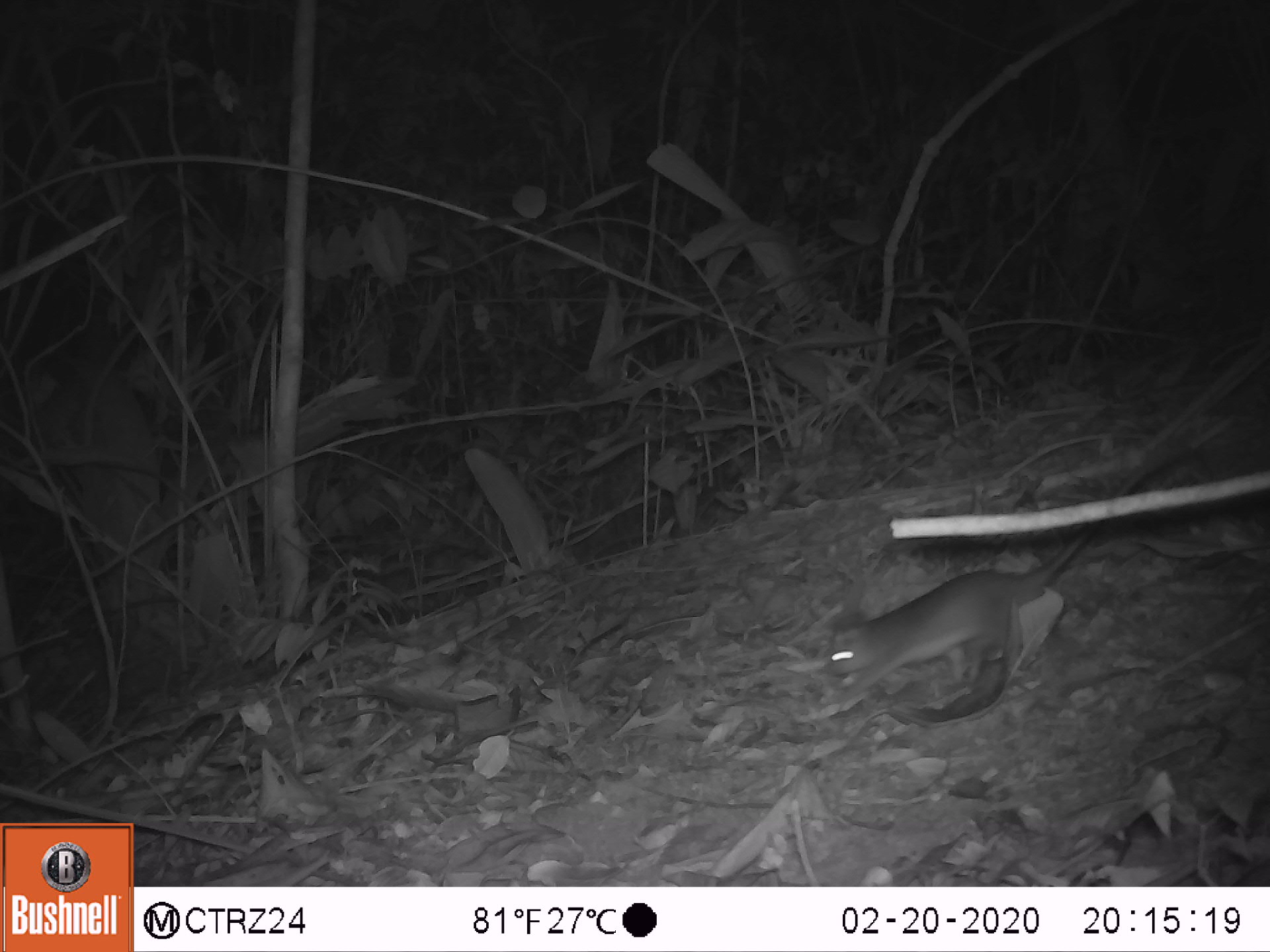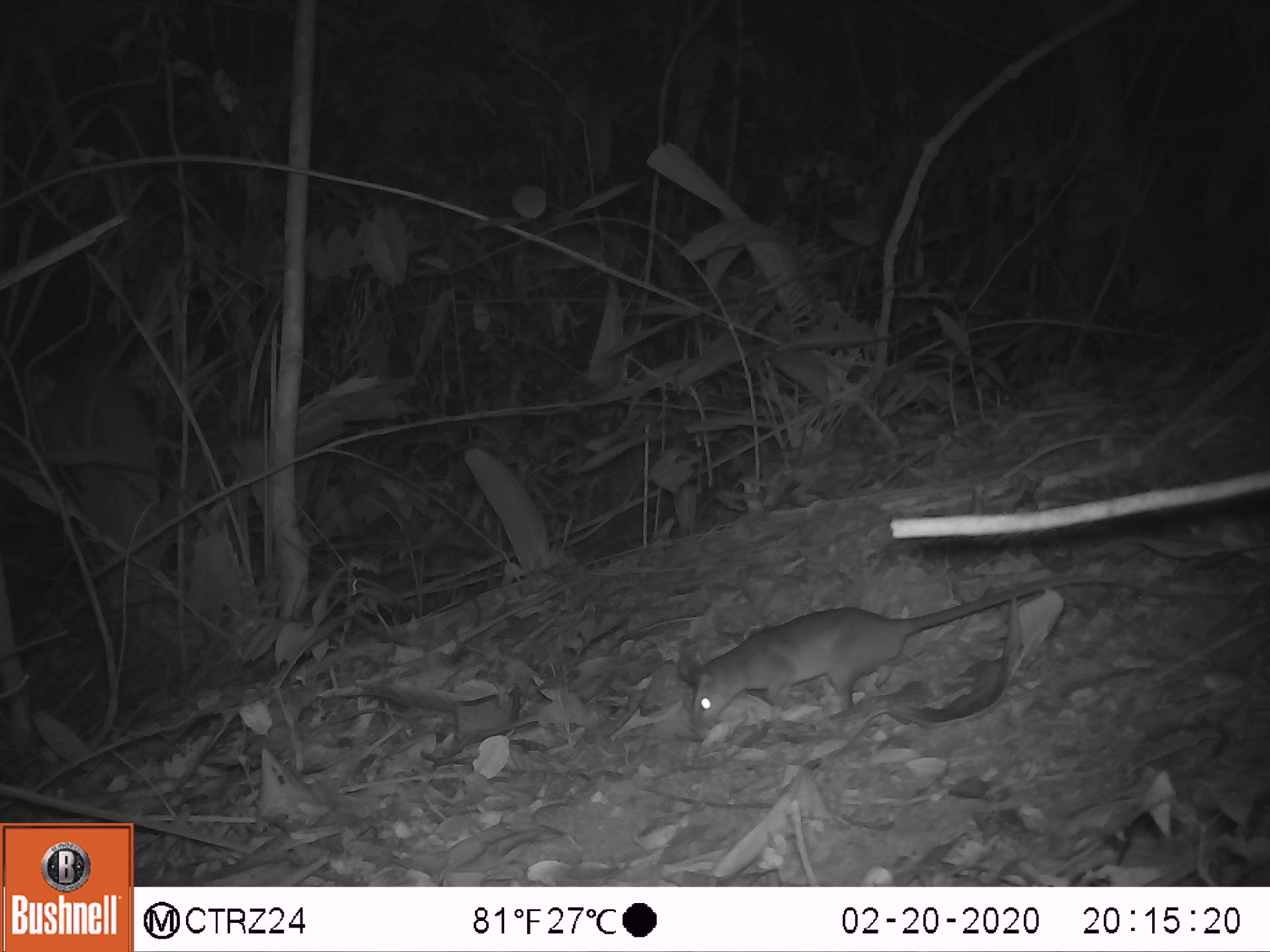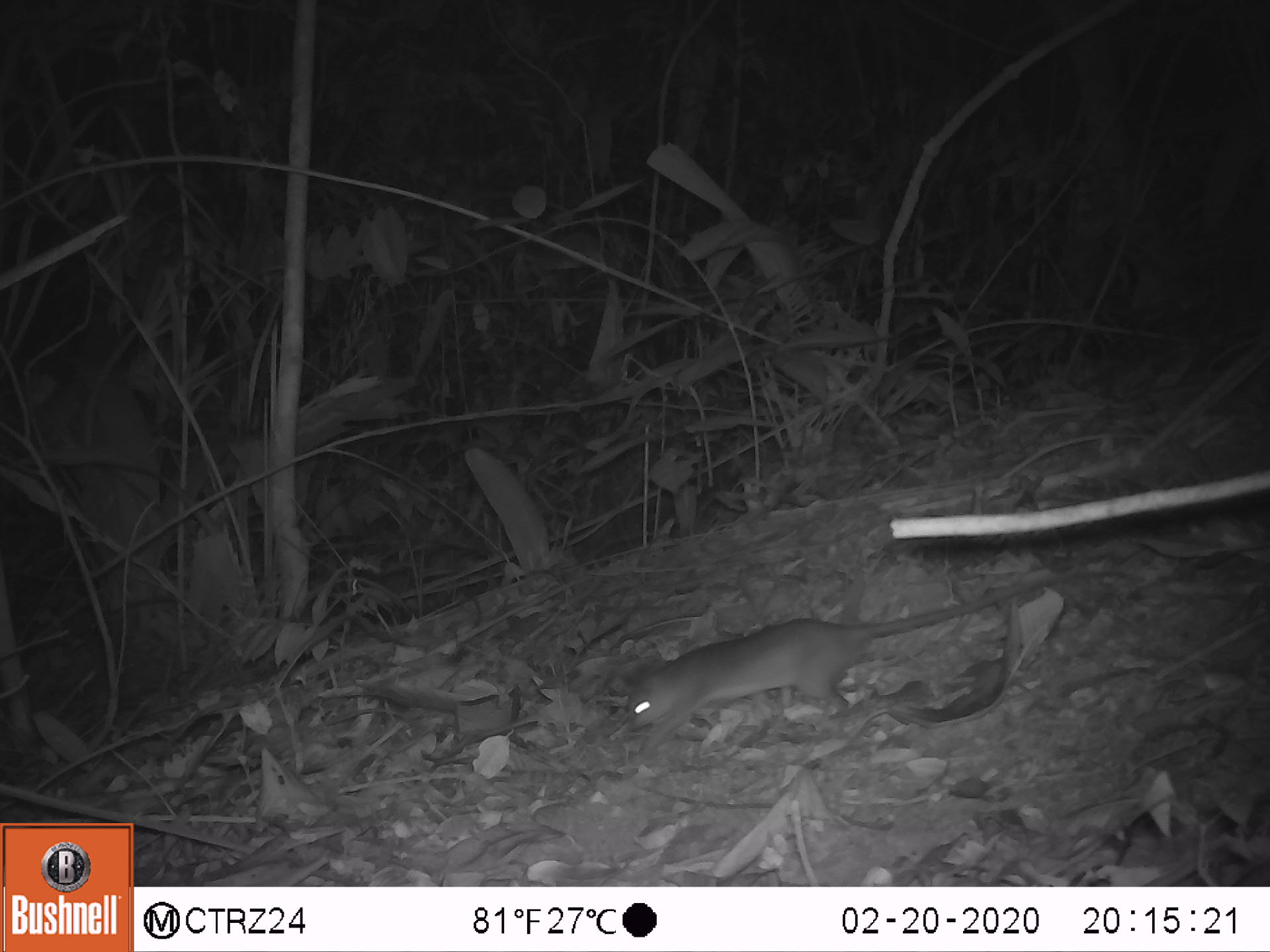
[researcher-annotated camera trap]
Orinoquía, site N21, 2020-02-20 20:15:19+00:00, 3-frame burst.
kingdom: Animalia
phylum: Chordata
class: Mammalia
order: Rodentia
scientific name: Rodentia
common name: rodent